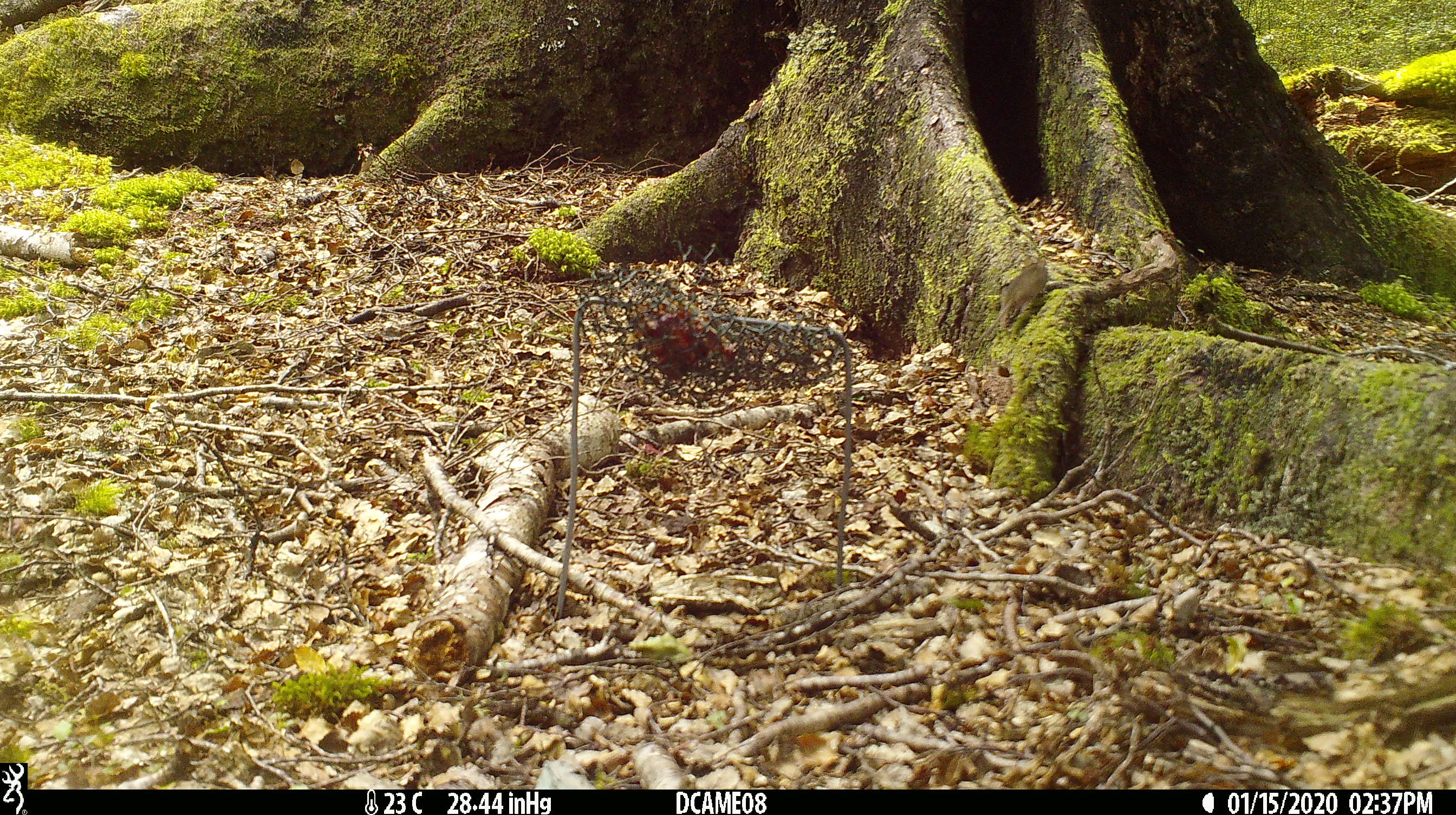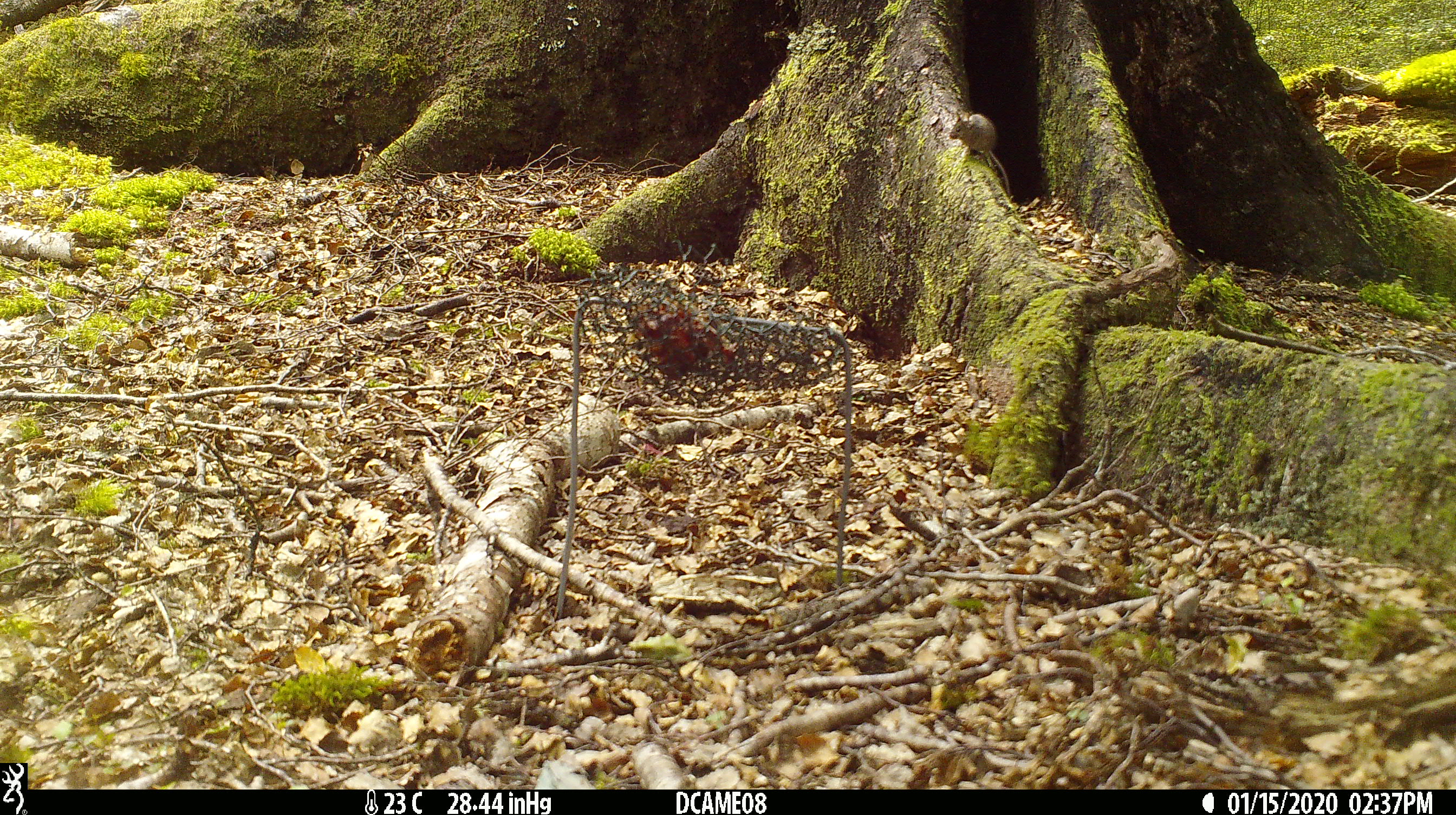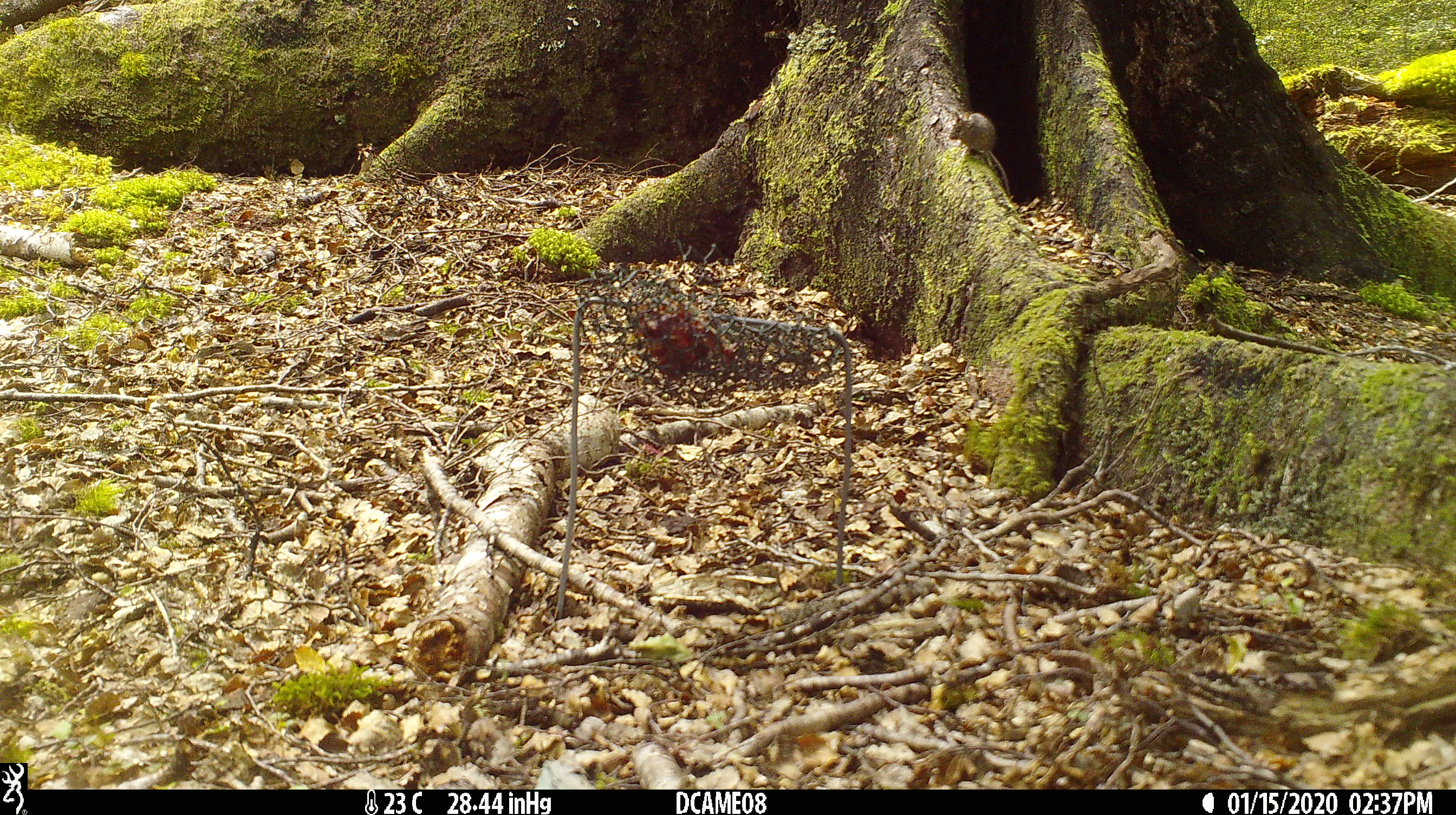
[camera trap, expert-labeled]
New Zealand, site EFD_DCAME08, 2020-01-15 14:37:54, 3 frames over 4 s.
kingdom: Animalia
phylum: Chordata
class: Mammalia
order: Rodentia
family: Muridae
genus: Mus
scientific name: Mus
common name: mouse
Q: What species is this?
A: Mouse (Mus).